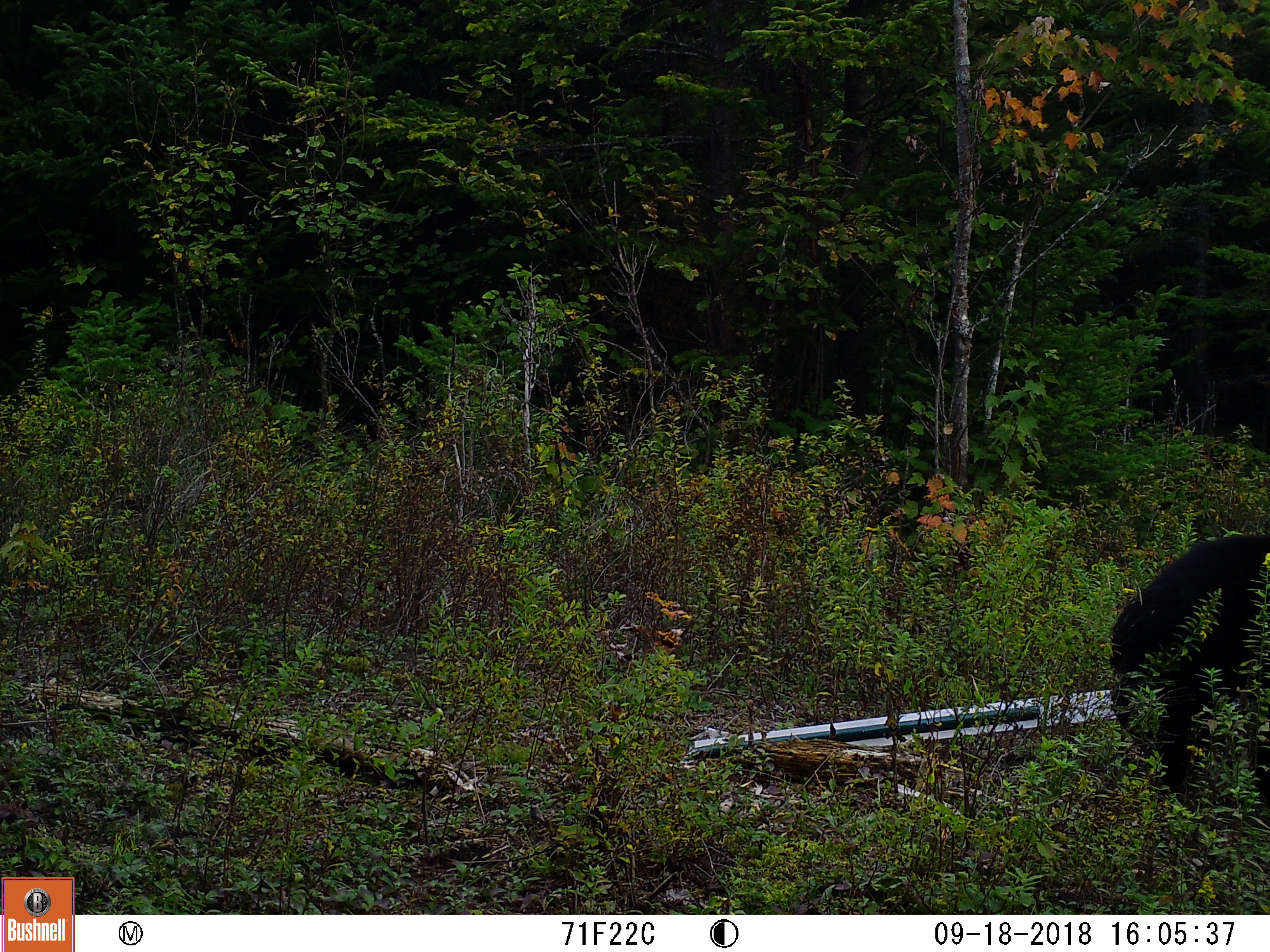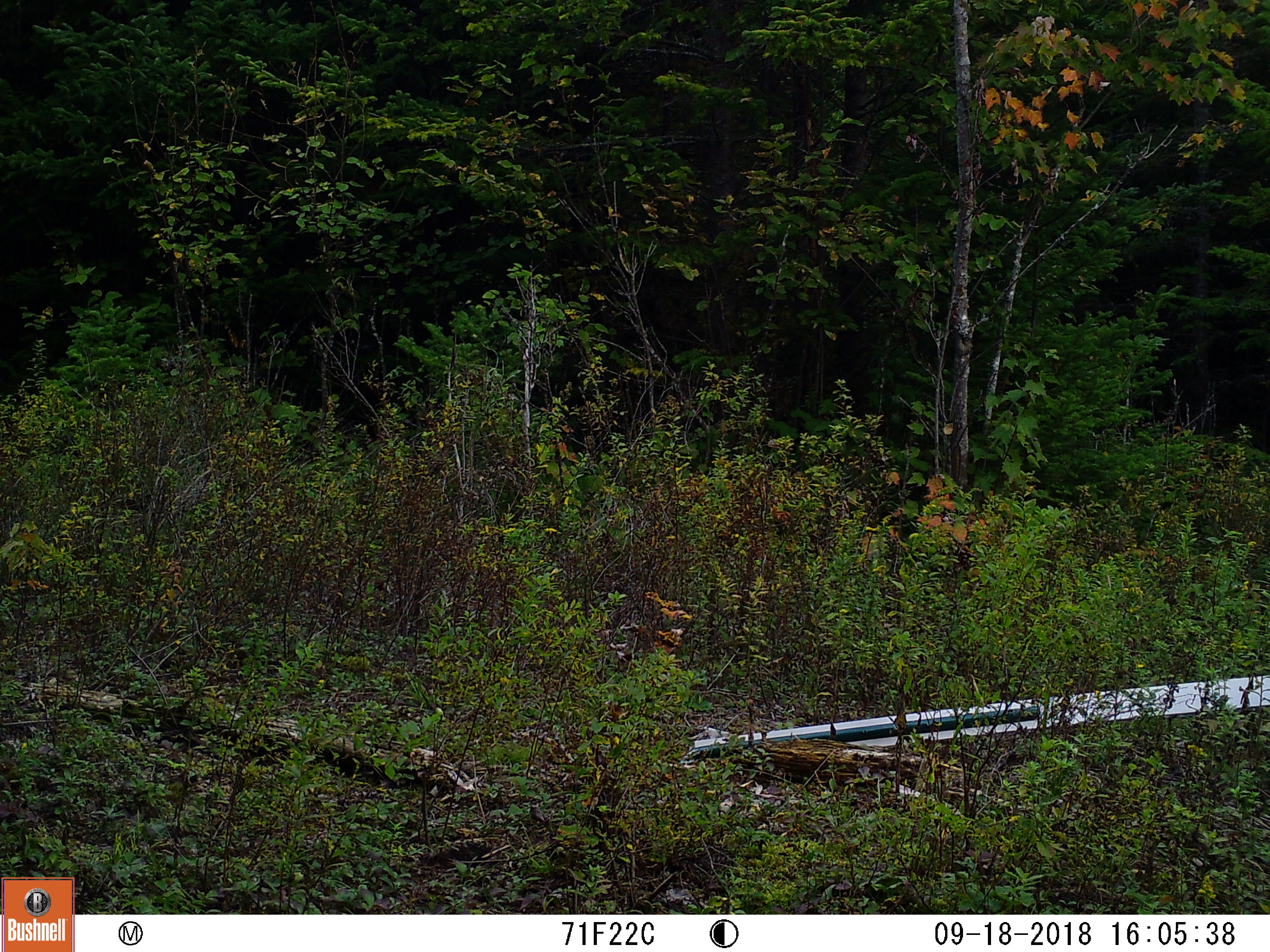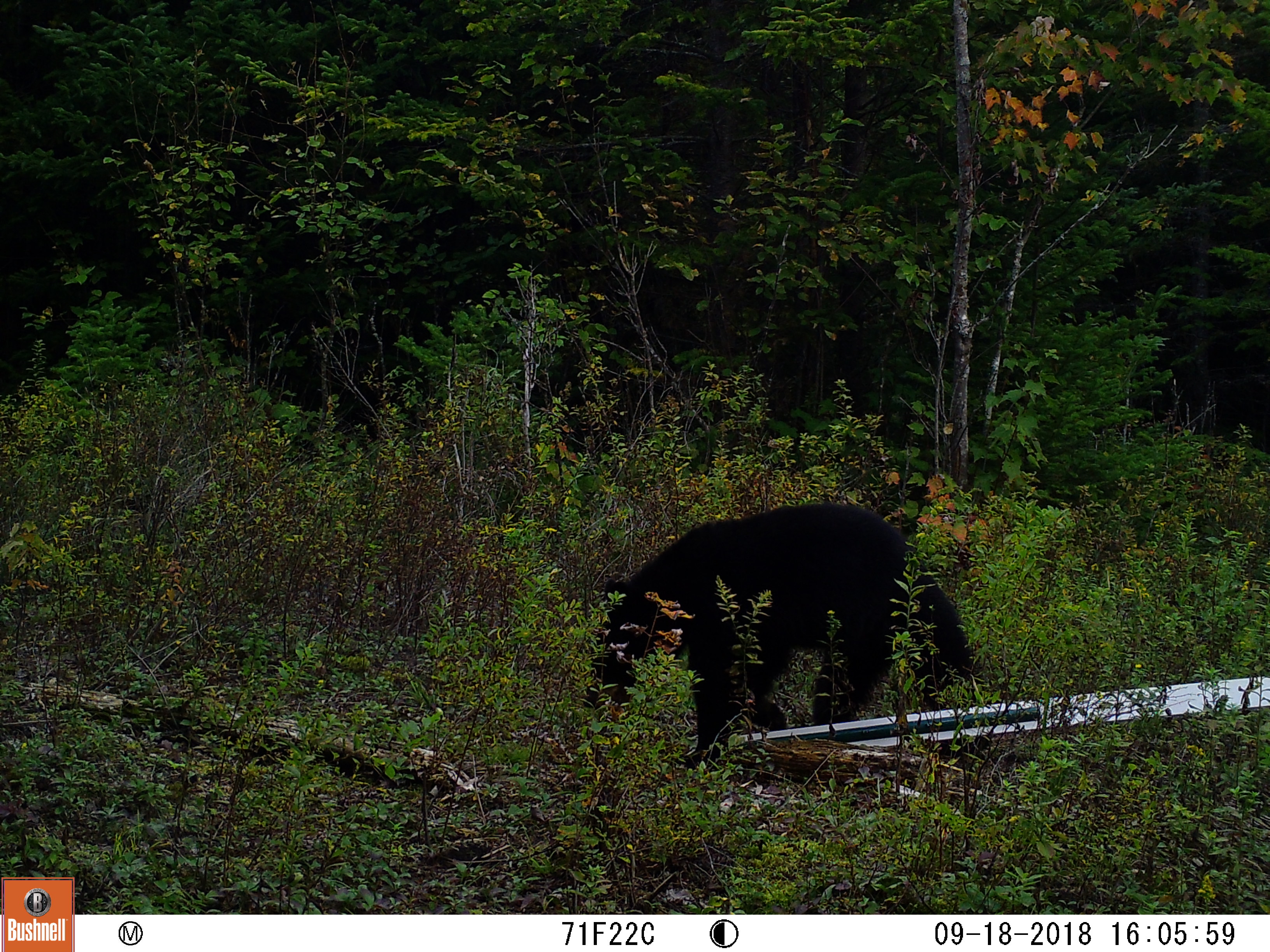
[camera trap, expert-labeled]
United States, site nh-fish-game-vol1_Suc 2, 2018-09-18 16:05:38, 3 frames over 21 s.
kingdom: Animalia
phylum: Chordata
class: Mammalia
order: Carnivora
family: Ursidae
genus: Ursus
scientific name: Ursus americanus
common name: black bear